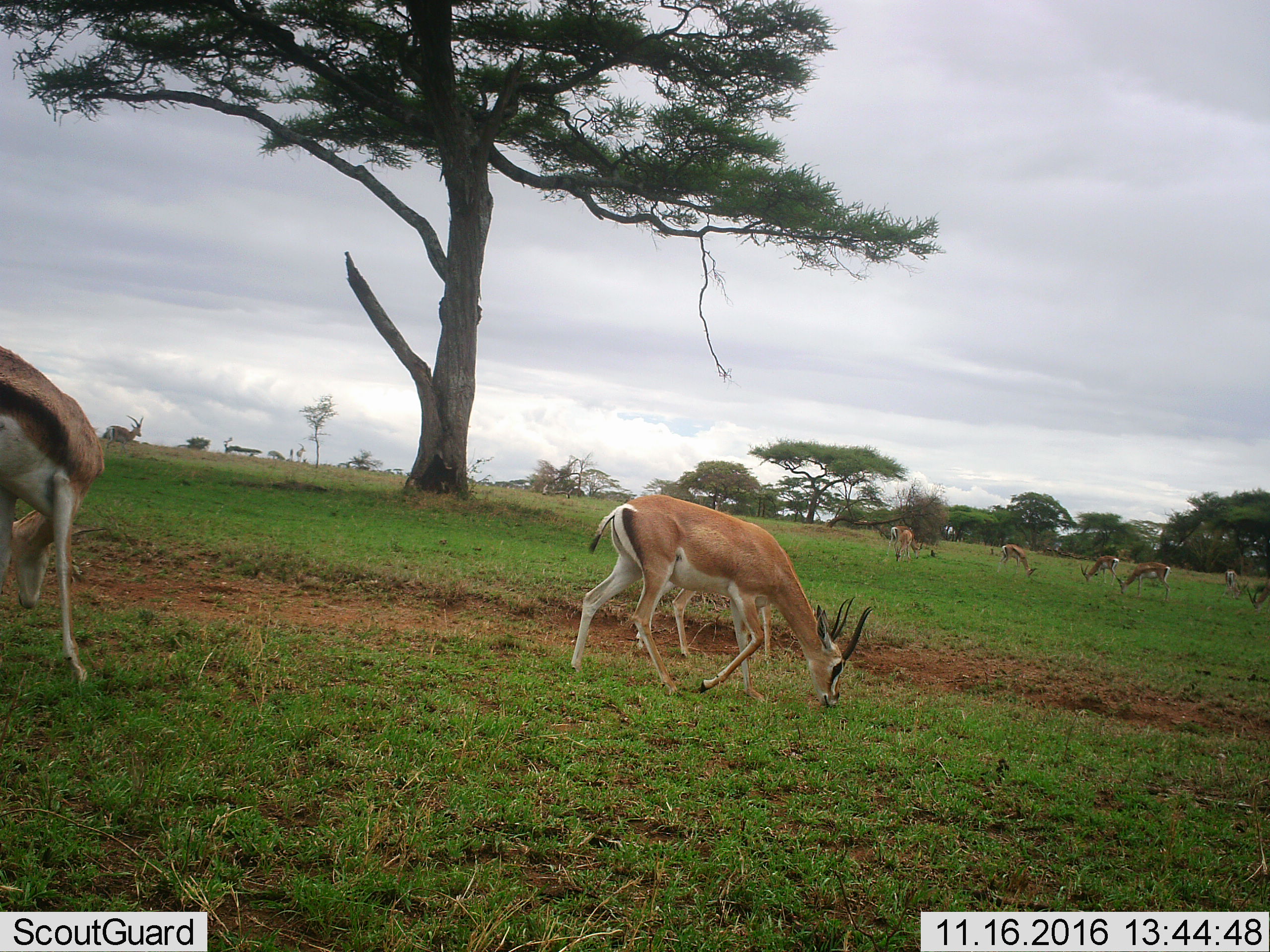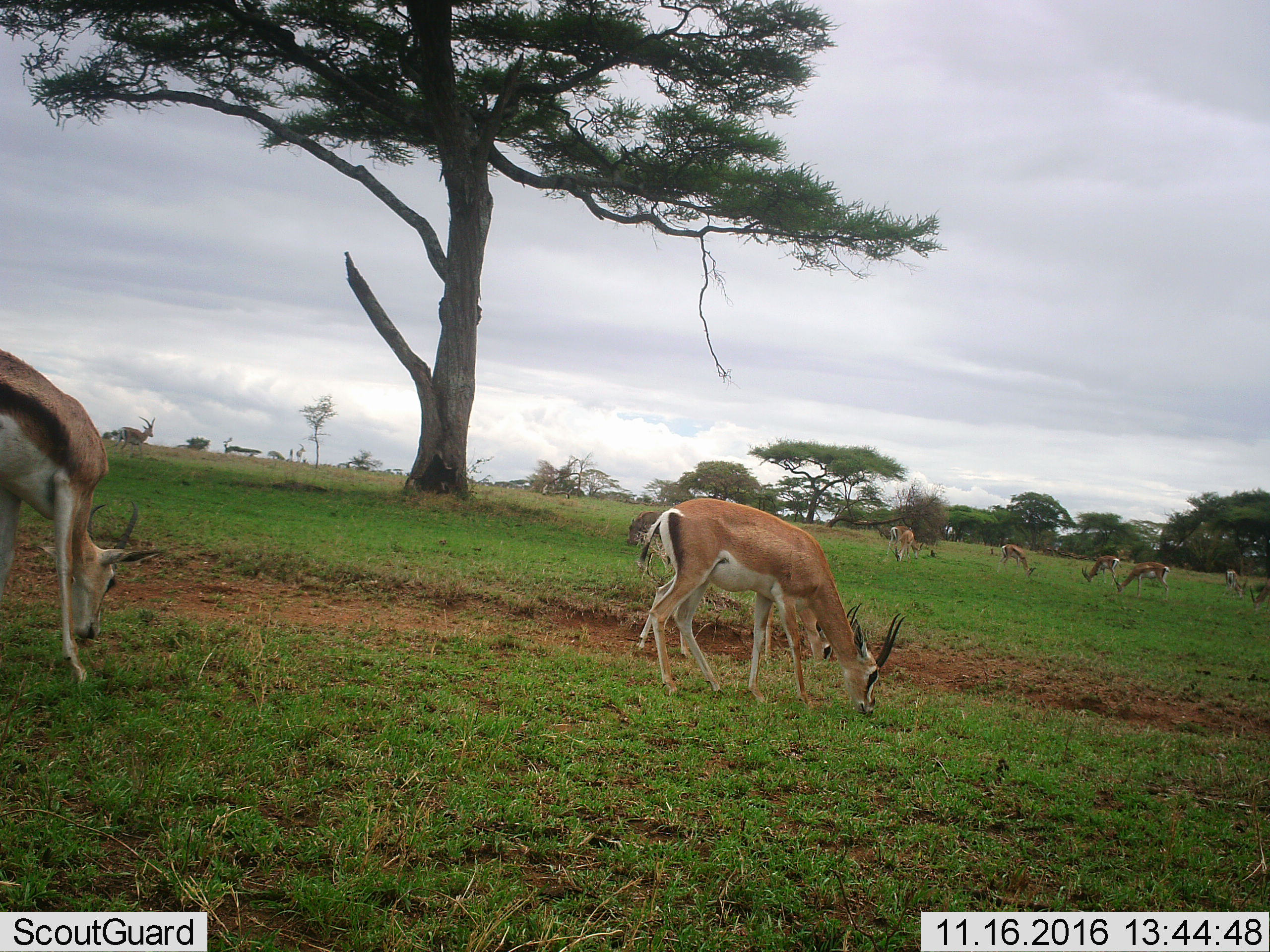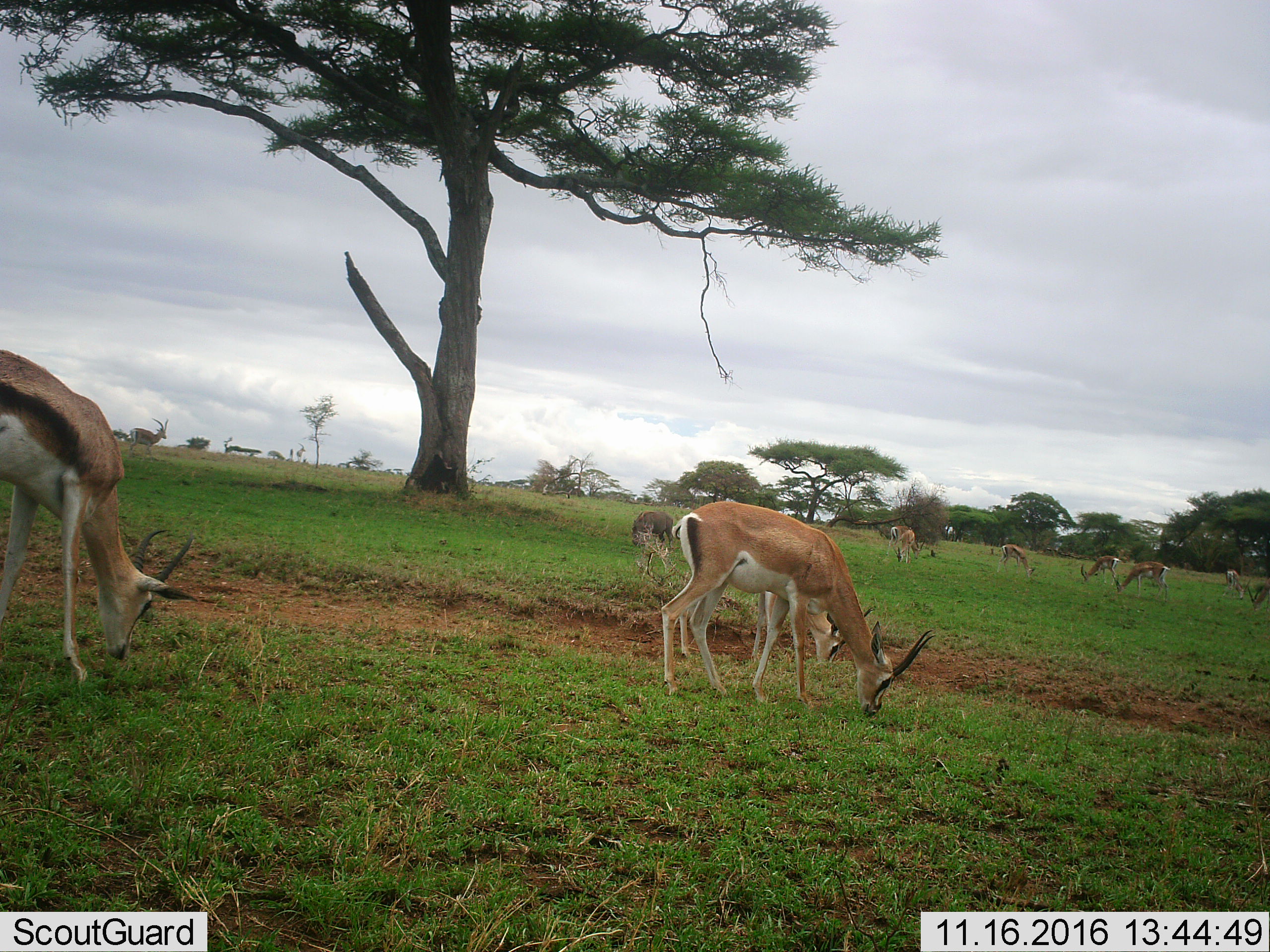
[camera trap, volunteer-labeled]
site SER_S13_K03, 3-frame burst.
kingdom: Animalia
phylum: Chordata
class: Mammalia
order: Artiodactyla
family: Bovidae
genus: Nanger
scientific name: Nanger granti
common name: grant's gazelle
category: gazellegrants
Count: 8.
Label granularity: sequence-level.